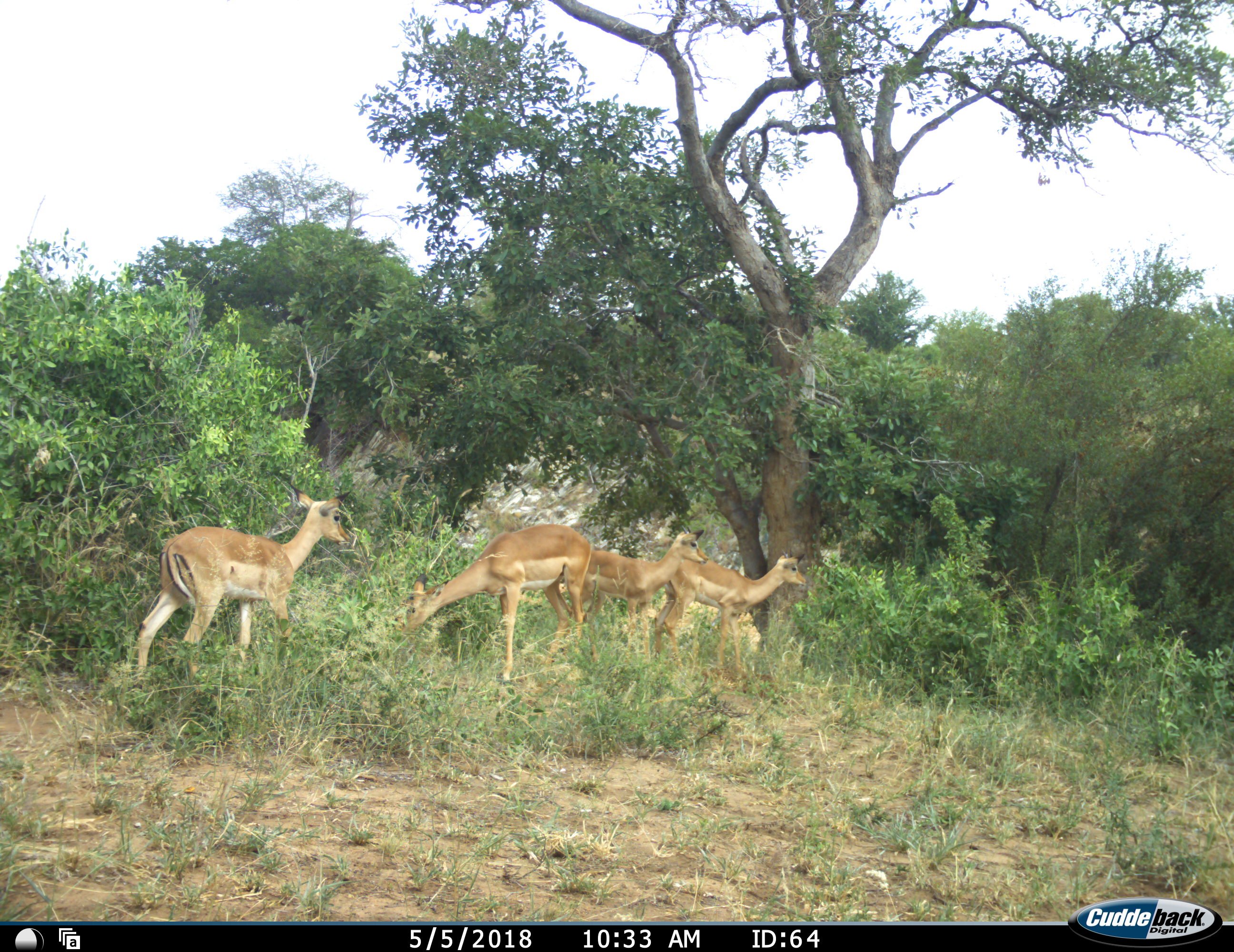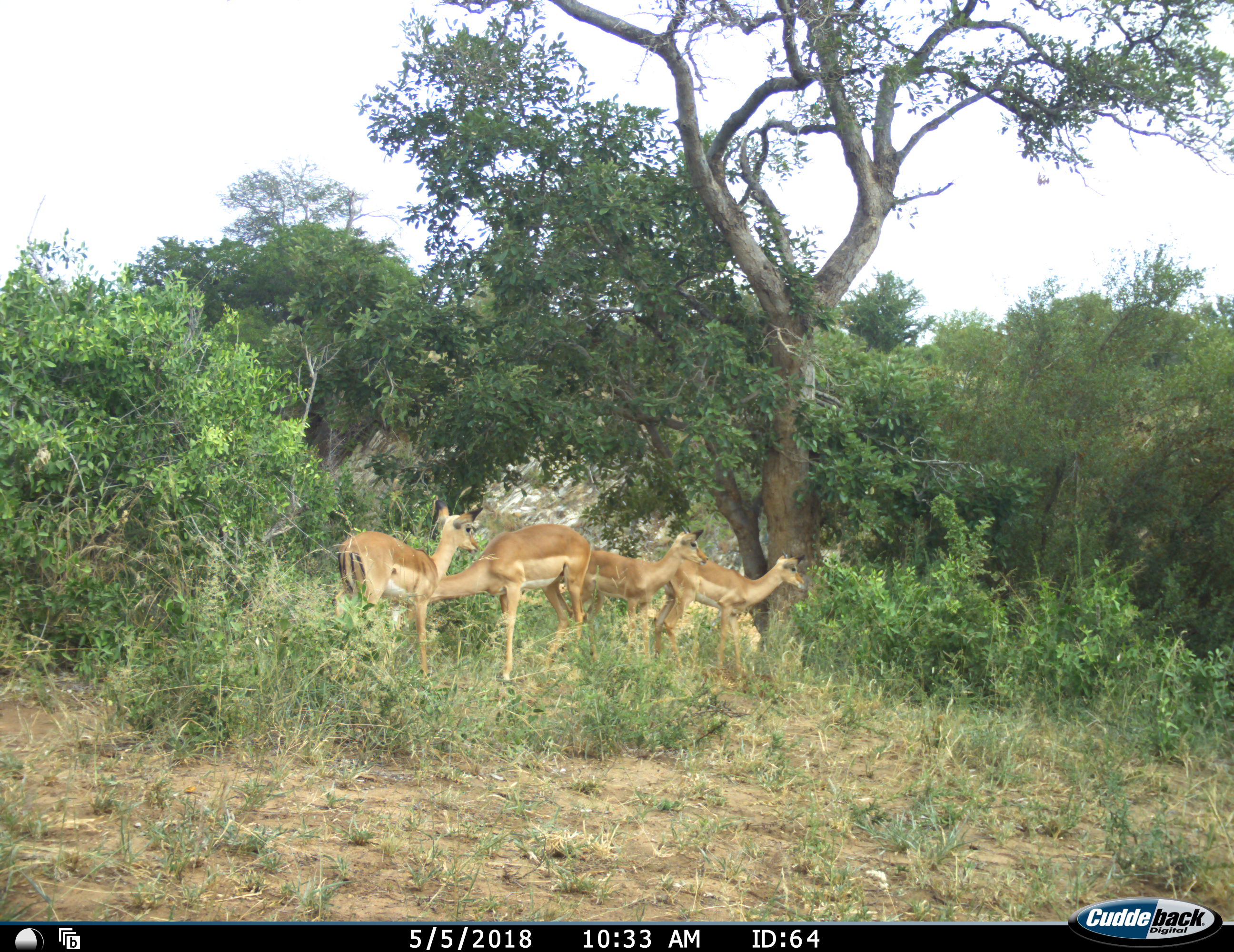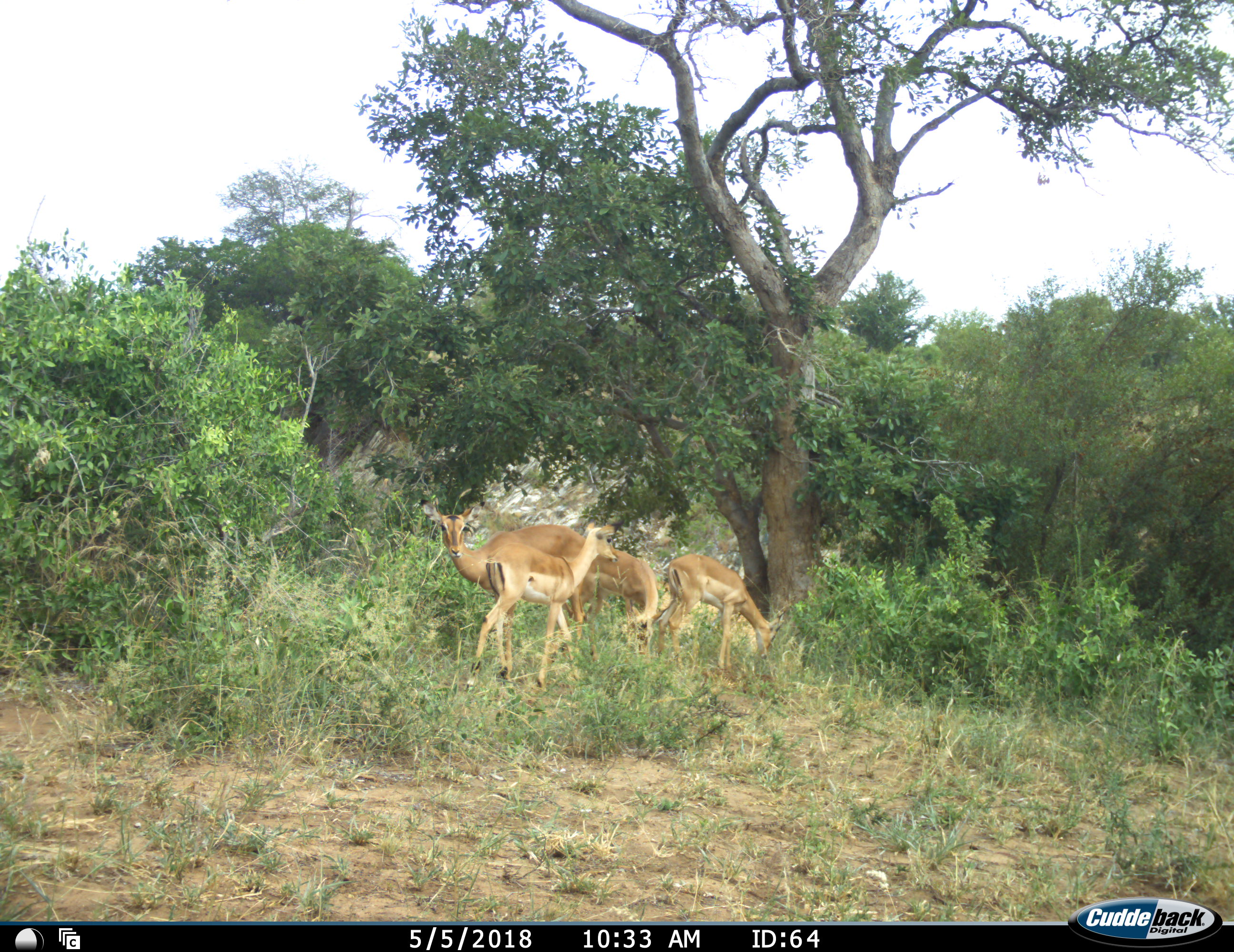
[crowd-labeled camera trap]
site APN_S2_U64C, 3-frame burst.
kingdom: Animalia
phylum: Chordata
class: Mammalia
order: Artiodactyla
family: Bovidae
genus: Aepyceros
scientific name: Aepyceros melampus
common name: impala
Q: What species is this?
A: Impala (Aepyceros melampus).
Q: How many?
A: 4.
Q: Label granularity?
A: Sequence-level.